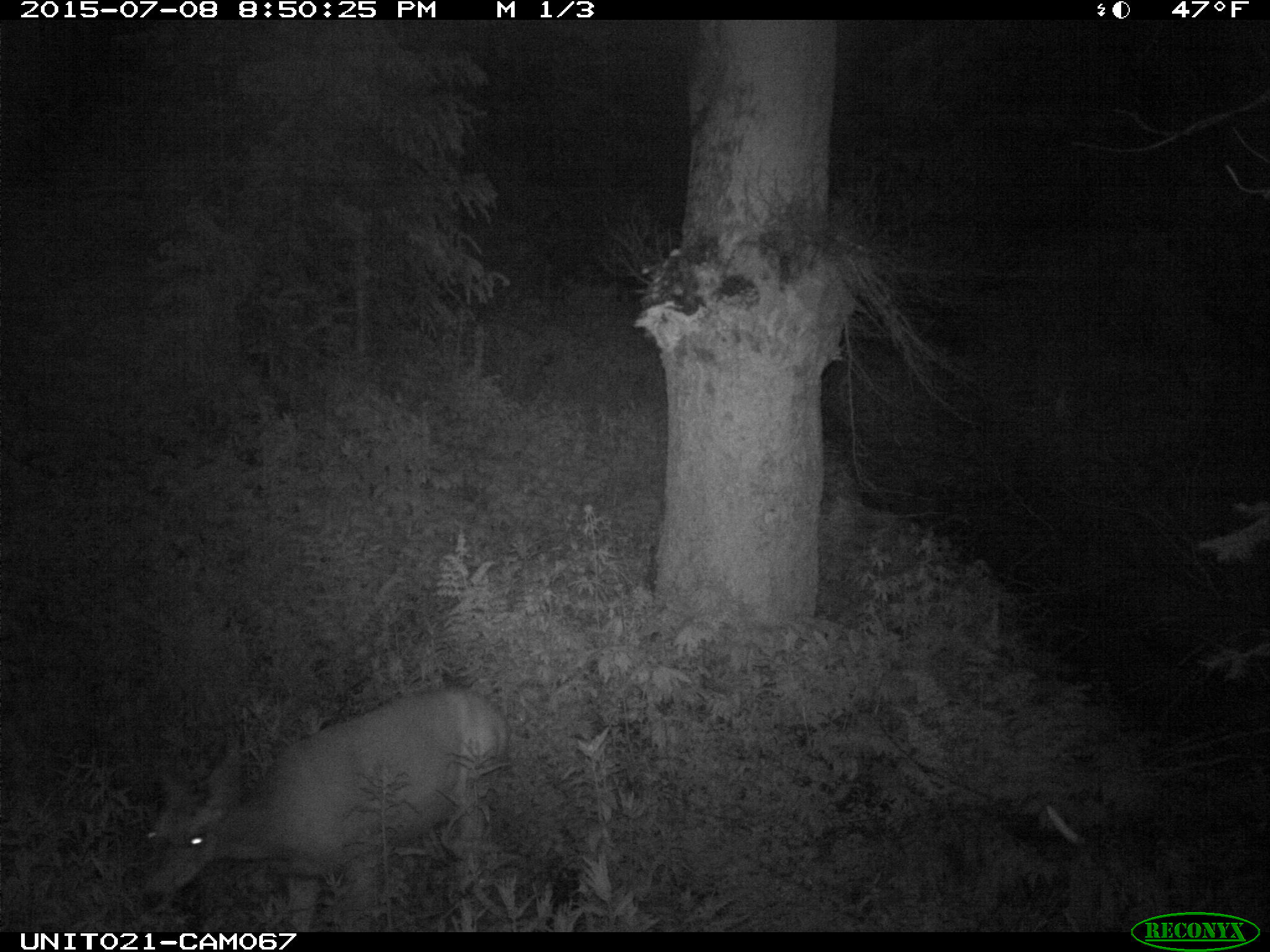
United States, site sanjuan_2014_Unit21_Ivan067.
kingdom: Animalia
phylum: Chordata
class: Mammalia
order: Artiodactyla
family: Cervidae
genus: Odocoileus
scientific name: Odocoileus hemionus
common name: mule deer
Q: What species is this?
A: Odocoileus hemionus (mule deer).